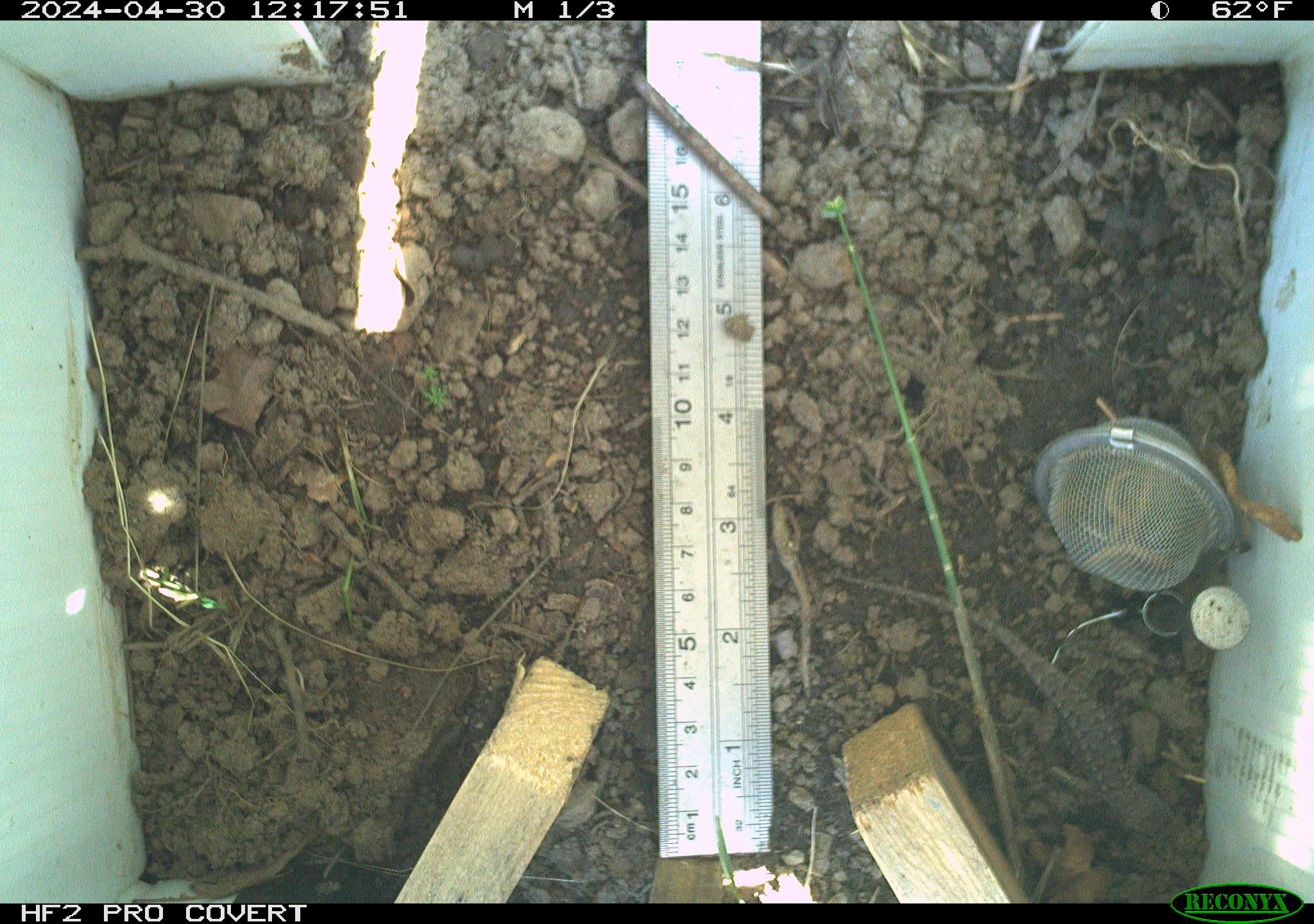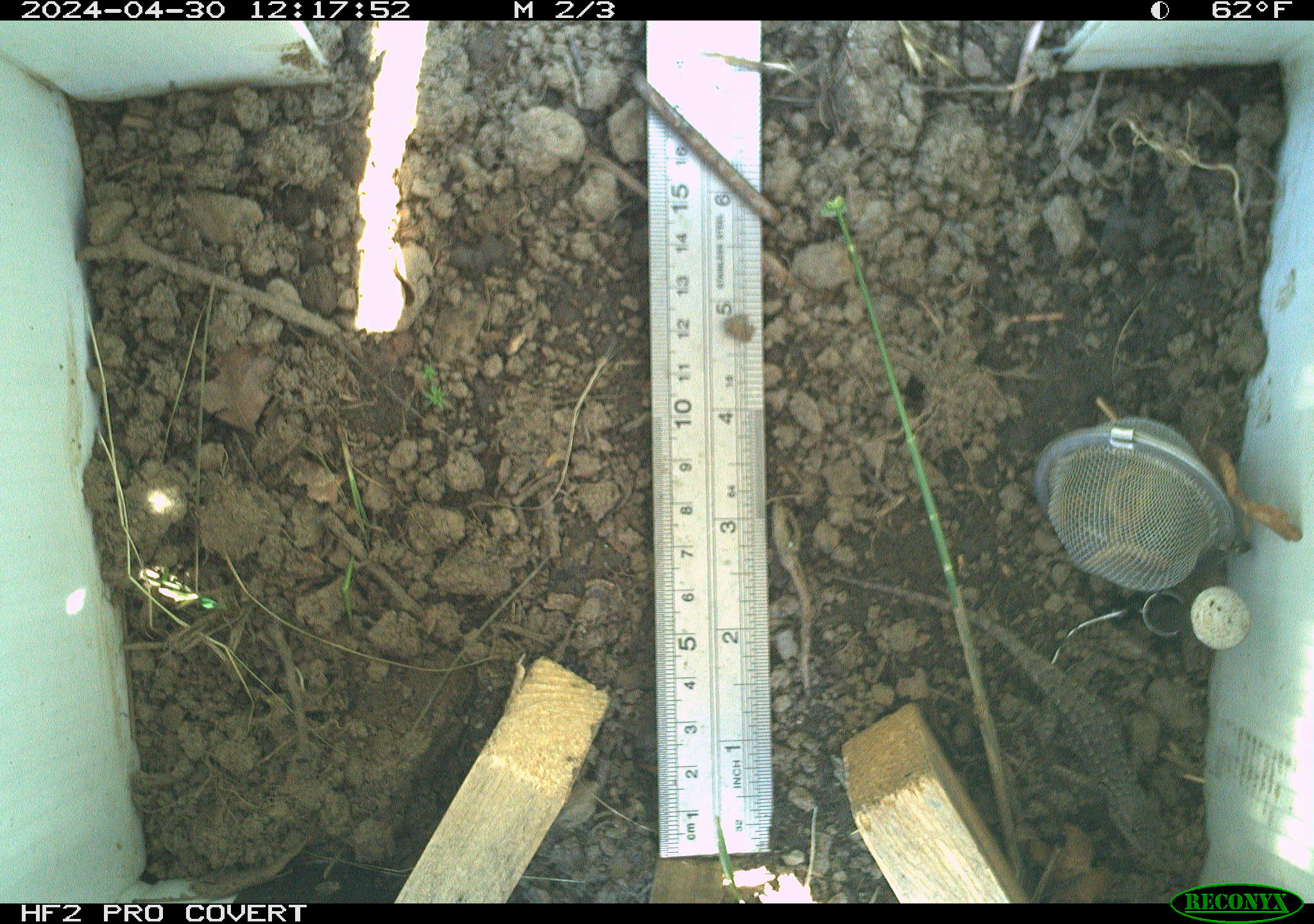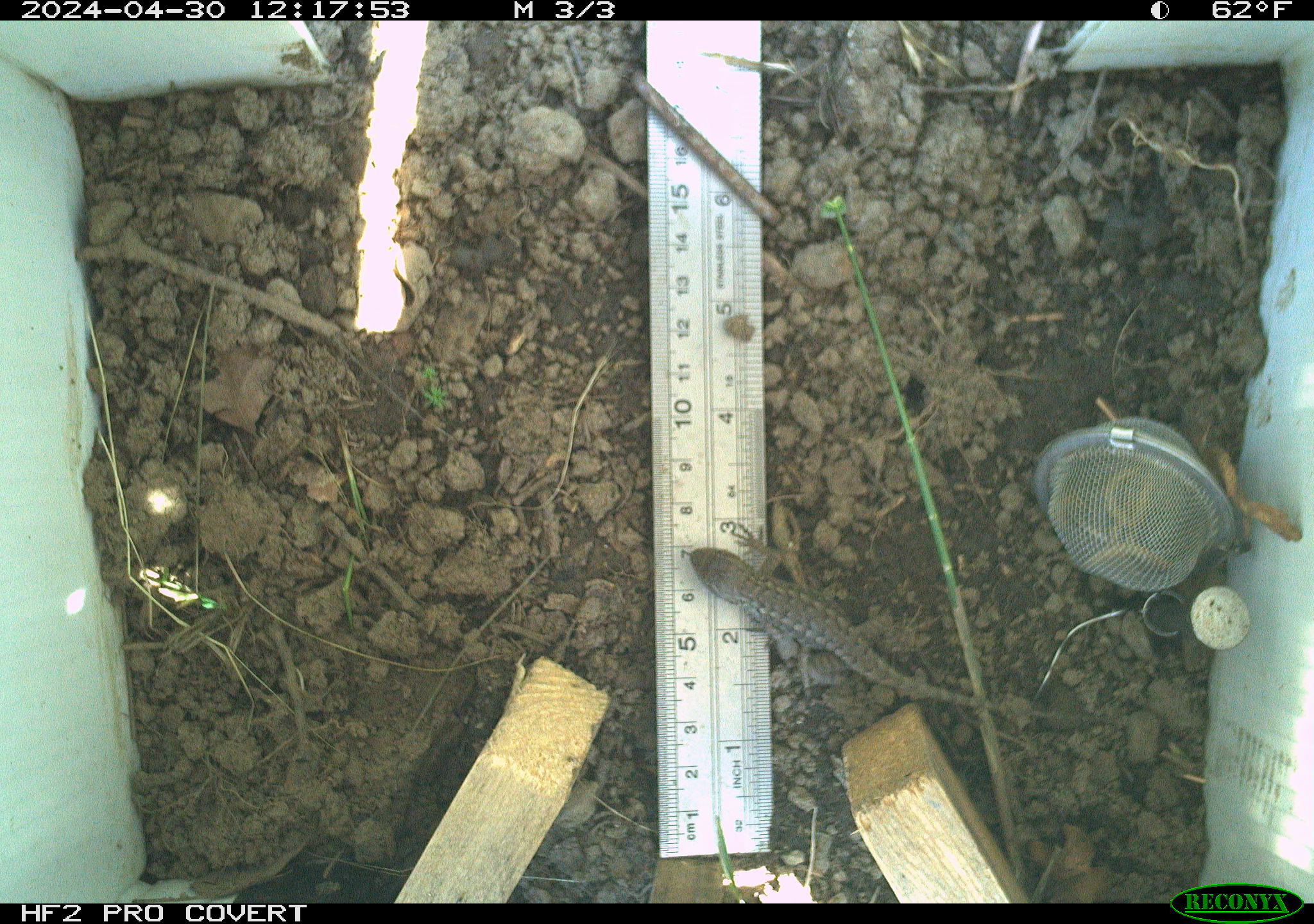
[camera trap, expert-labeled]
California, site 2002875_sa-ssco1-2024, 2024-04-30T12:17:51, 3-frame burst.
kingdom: Animalia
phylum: Chordata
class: Reptilia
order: Squamata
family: Phrynosomatidae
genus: Sceloporus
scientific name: Sceloporus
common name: spiny lizards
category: sceloporus species